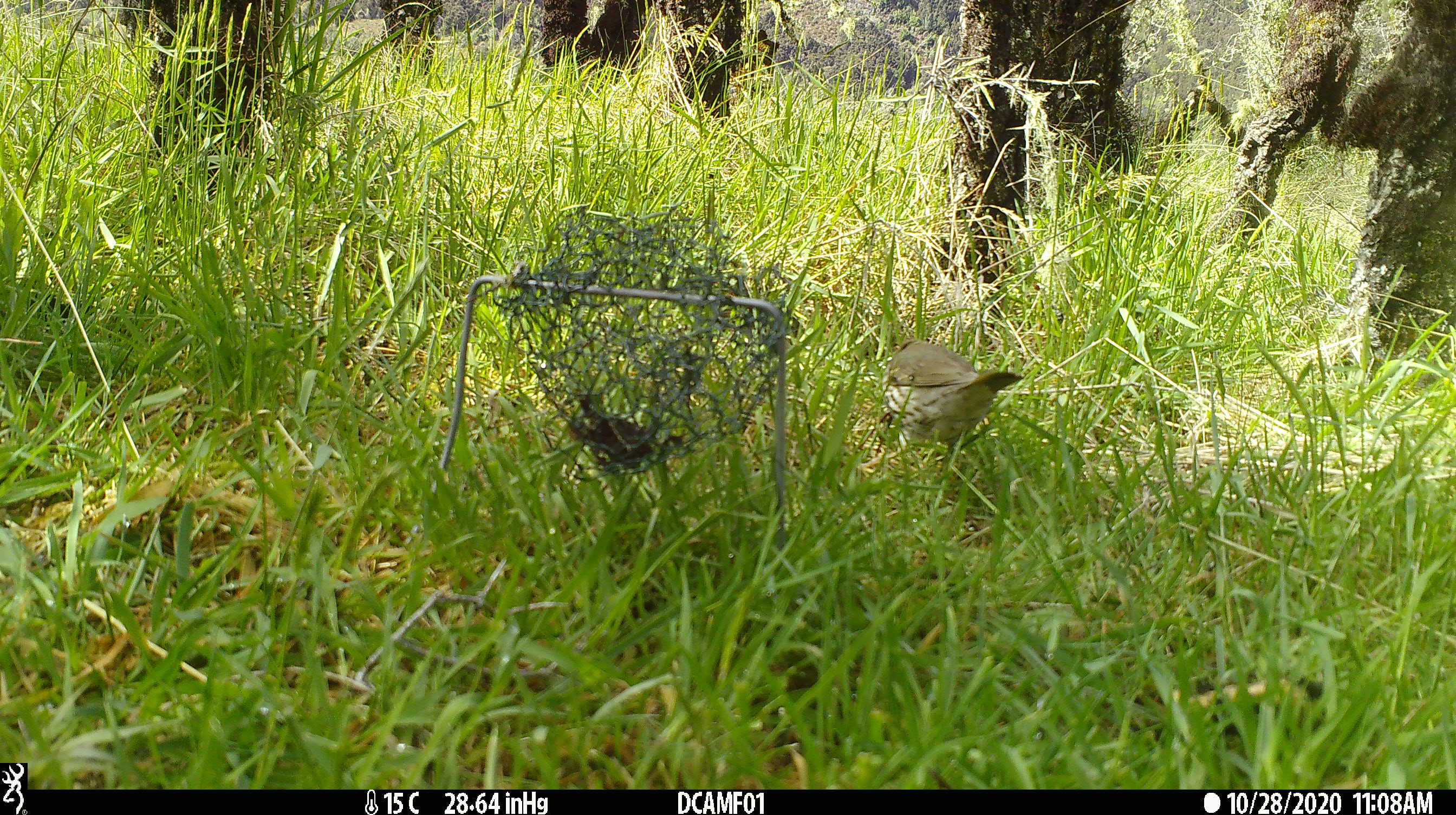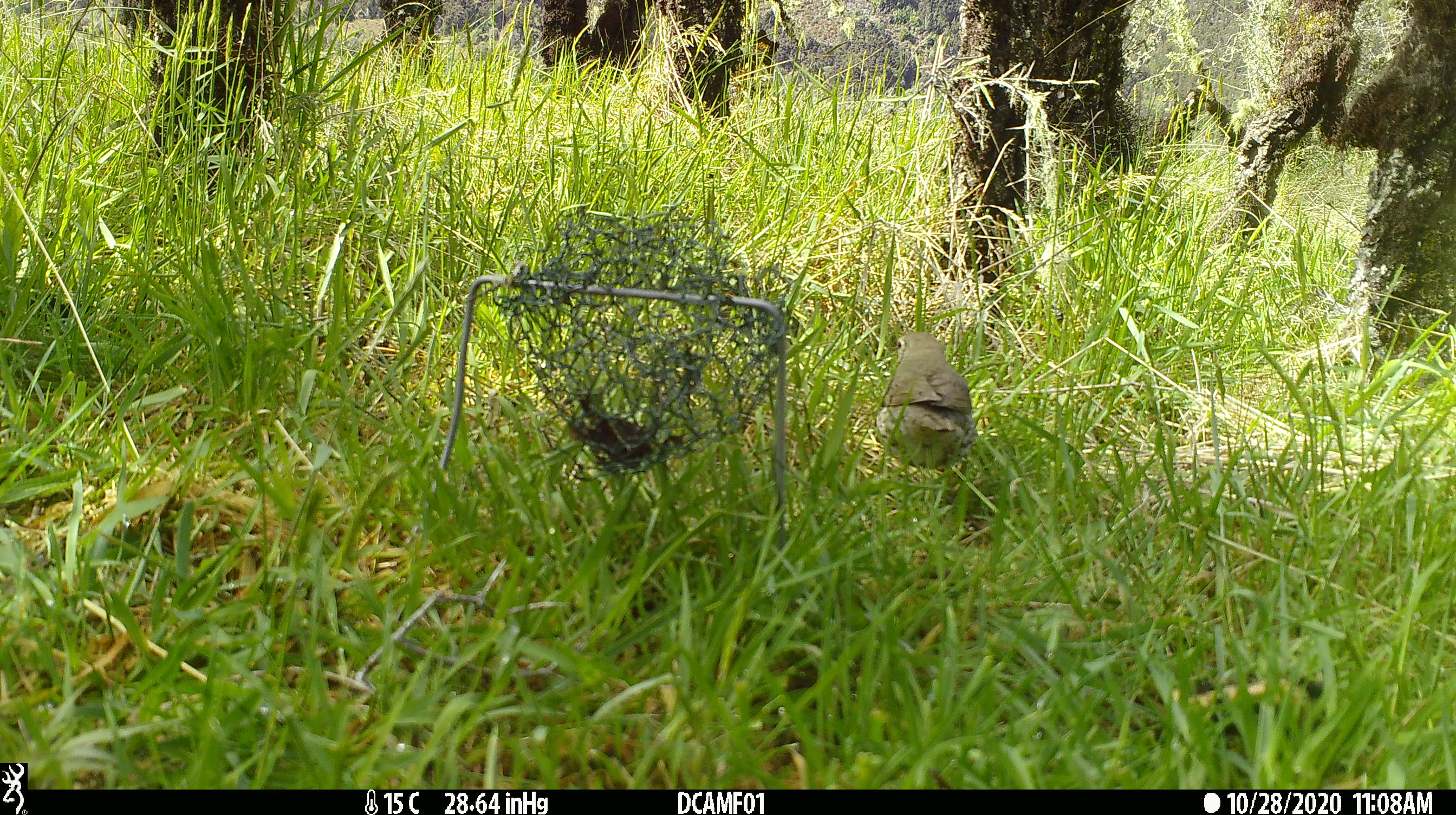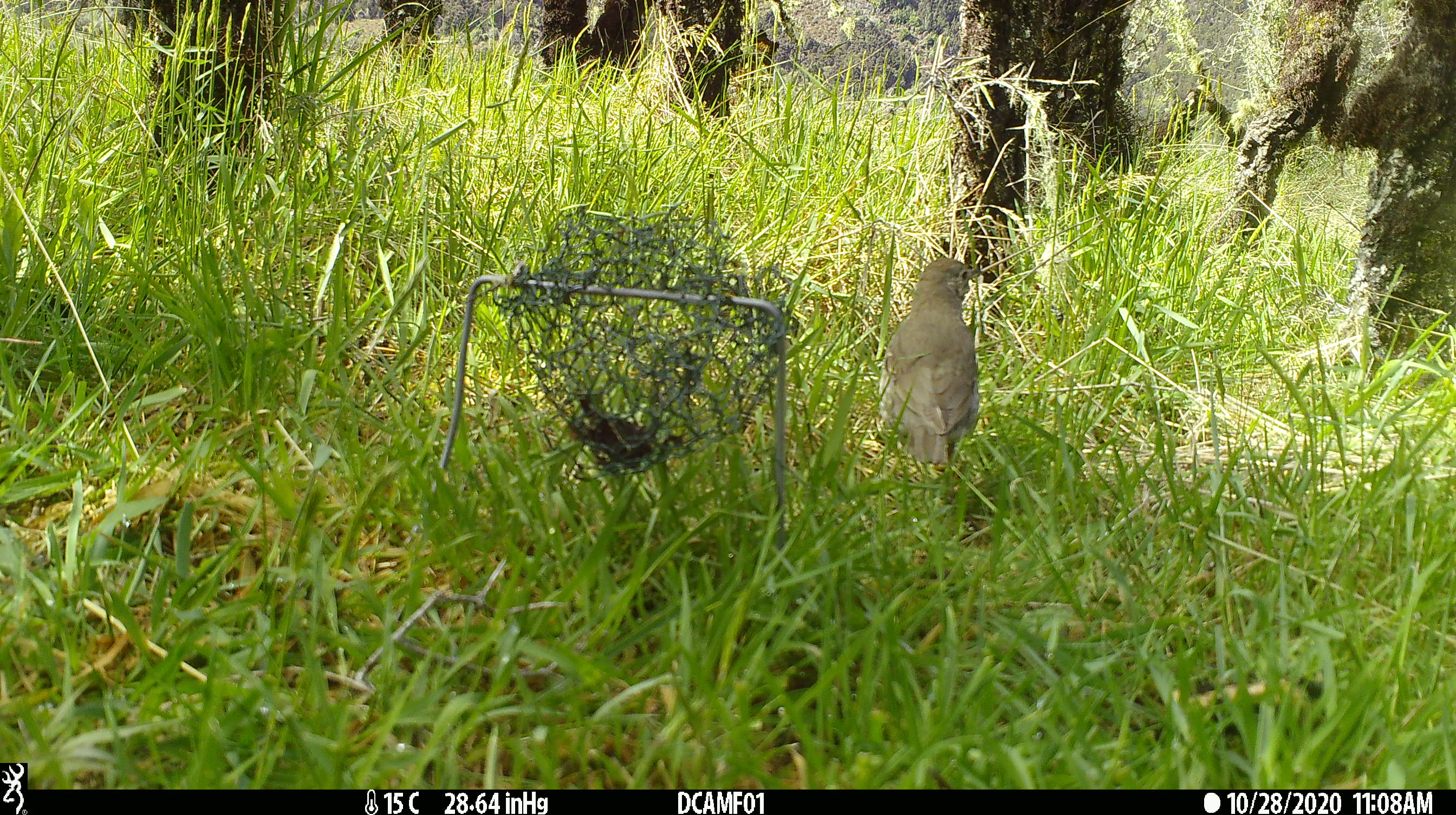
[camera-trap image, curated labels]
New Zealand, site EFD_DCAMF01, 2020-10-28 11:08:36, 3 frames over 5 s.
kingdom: Animalia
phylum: Chordata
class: Aves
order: Passeriformes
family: Turdidae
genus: Turdus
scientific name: Turdus philomelos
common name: song thrush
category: thrush